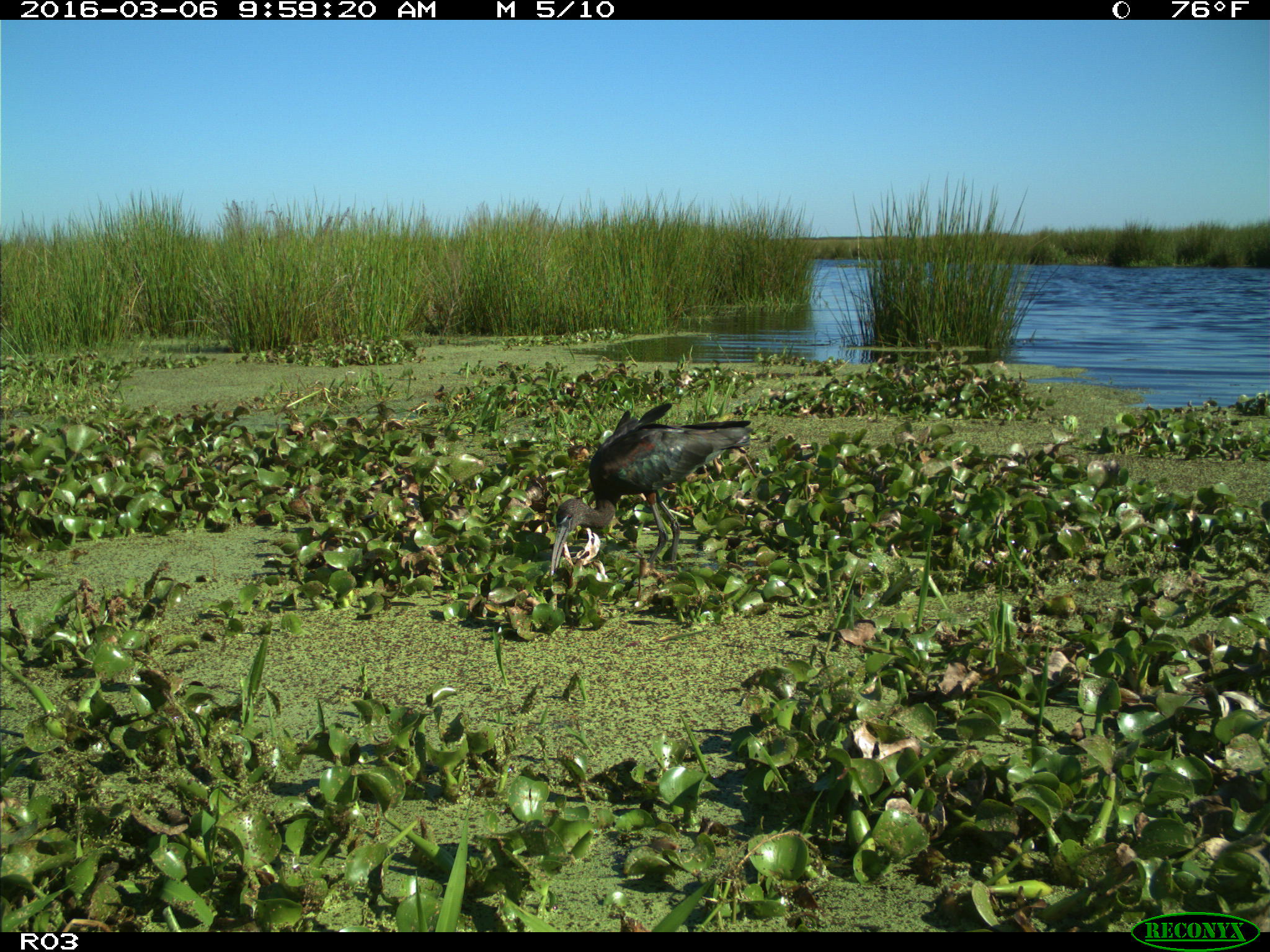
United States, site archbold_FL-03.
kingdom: Animalia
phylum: Chordata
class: Aves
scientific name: Aves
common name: birds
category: unidentified bird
Unidentified bird (birds) (Aves).